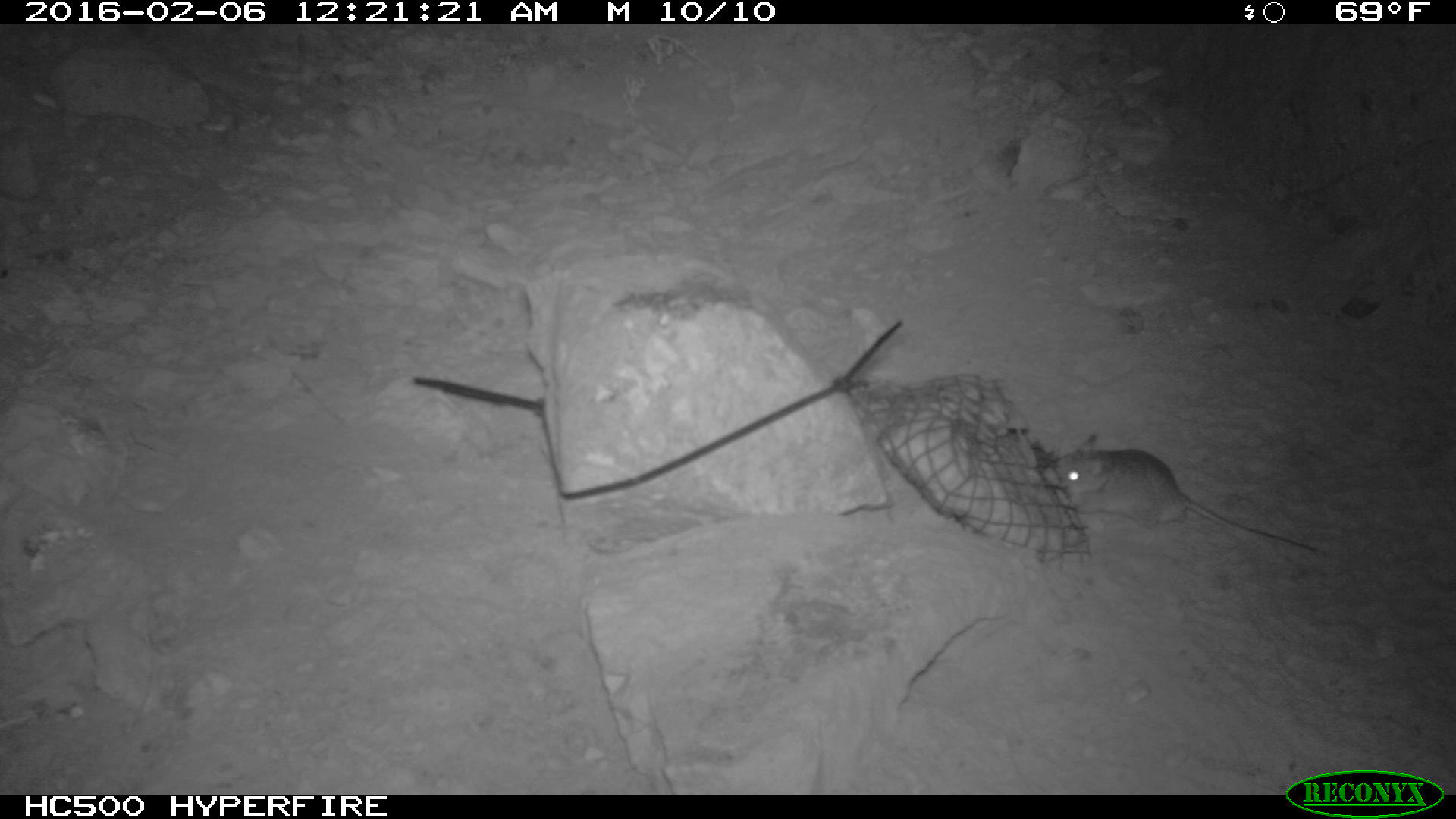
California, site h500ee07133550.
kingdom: Animalia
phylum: Chordata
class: Mammalia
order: Rodentia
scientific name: Rodentia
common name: rodent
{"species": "rodent (Rodentia)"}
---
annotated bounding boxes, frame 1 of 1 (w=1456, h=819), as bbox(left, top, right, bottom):
rodent: bbox(1055, 434, 1319, 554)